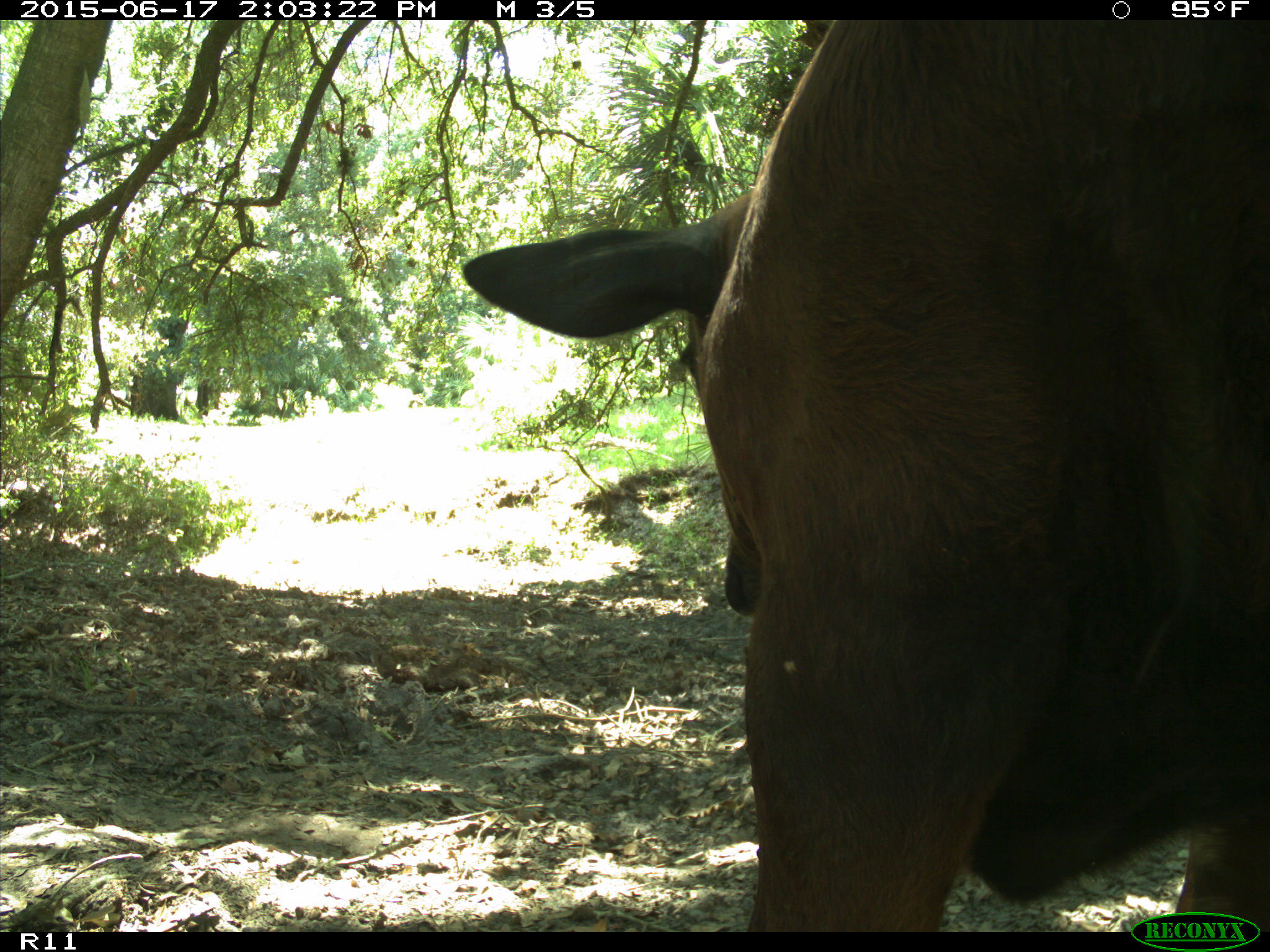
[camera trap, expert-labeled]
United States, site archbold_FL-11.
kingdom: Animalia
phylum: Chordata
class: Mammalia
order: Artiodactyla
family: Bovidae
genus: Bos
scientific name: Bos taurus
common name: domestic cow